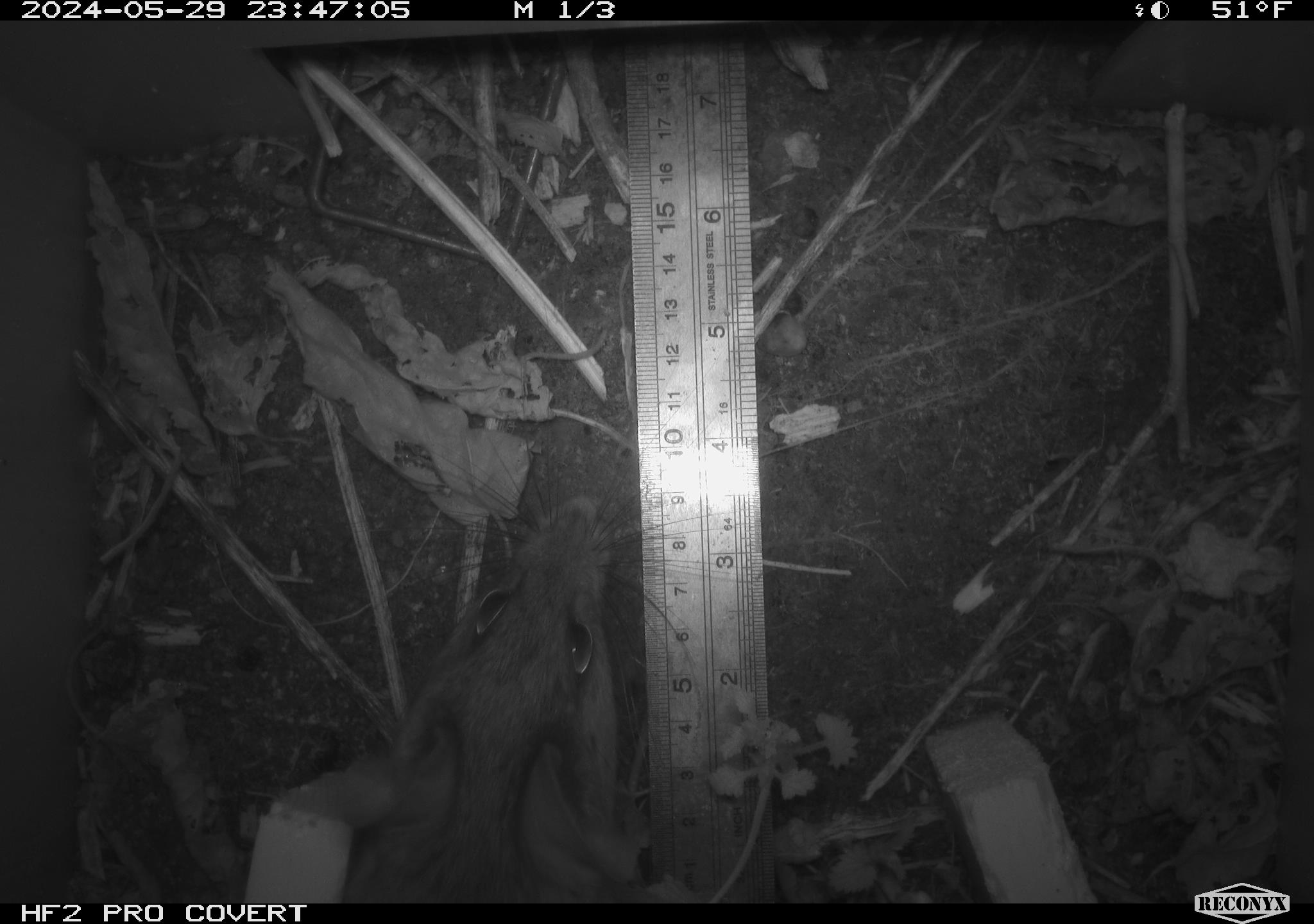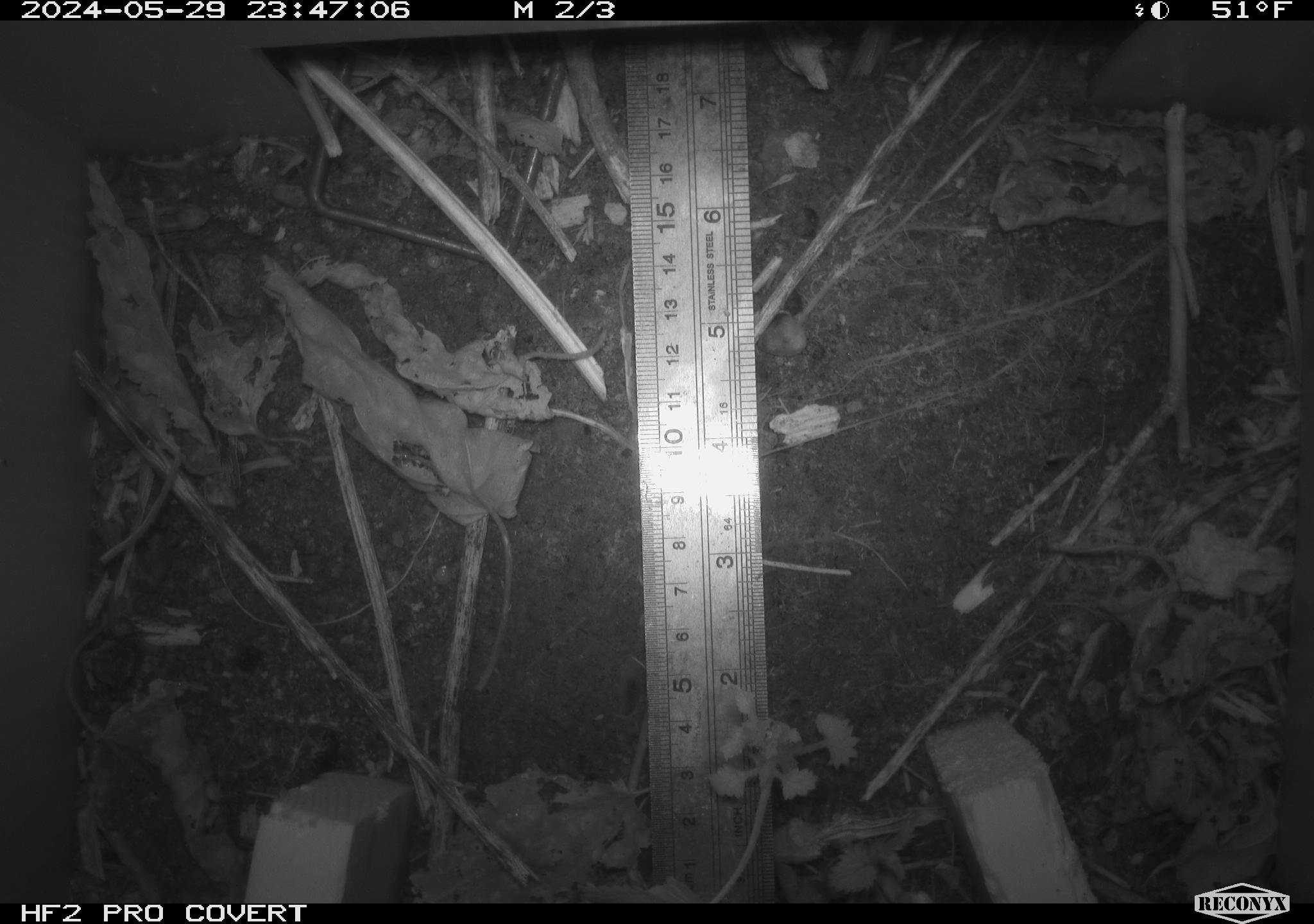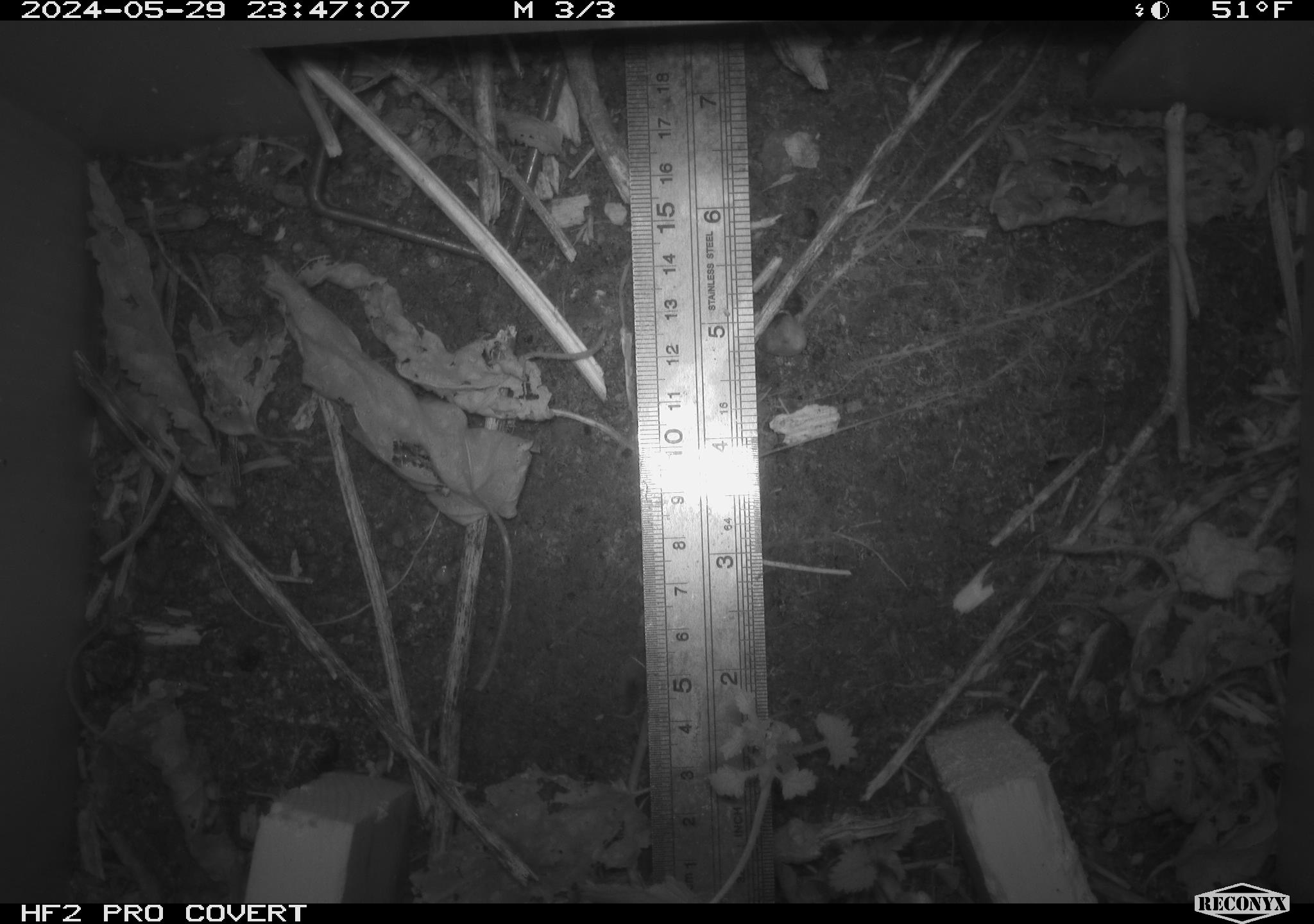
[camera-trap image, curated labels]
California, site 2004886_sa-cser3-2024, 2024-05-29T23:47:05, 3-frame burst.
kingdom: Animalia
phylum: Chordata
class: Mammalia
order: Rodentia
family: Muridae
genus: Rattus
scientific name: Rattus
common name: rat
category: rattus species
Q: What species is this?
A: Rattus species (rat) (Rattus).